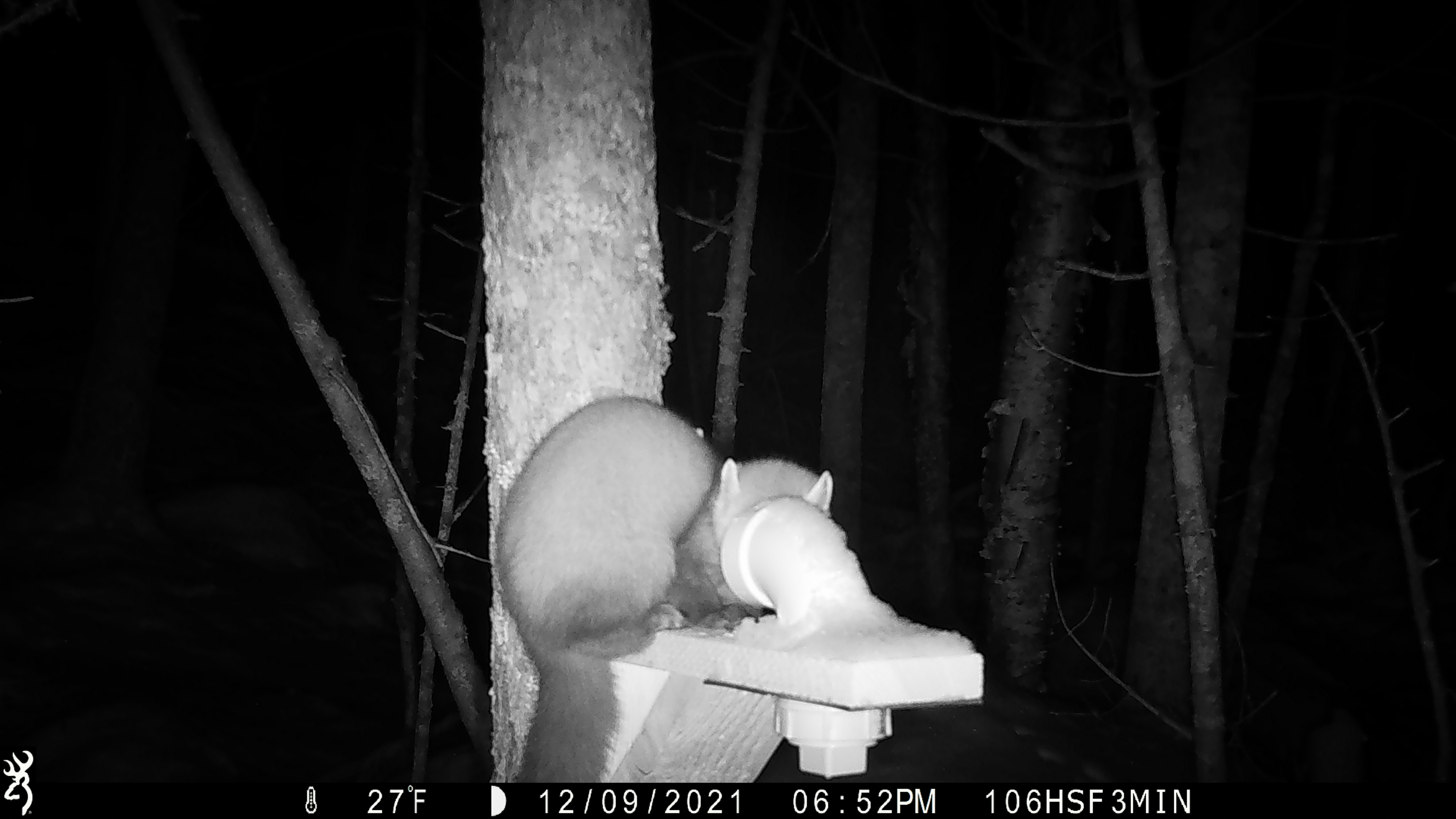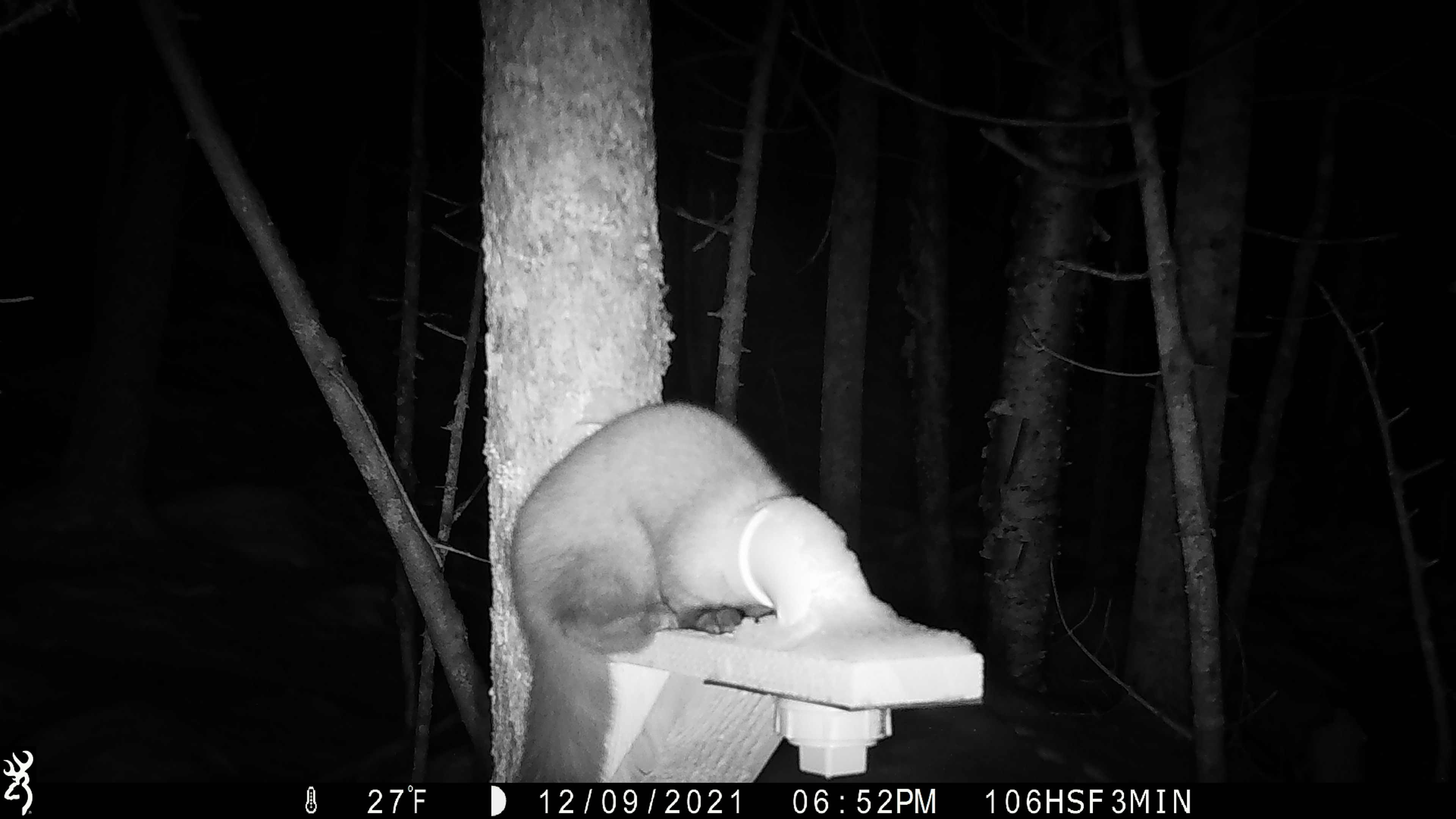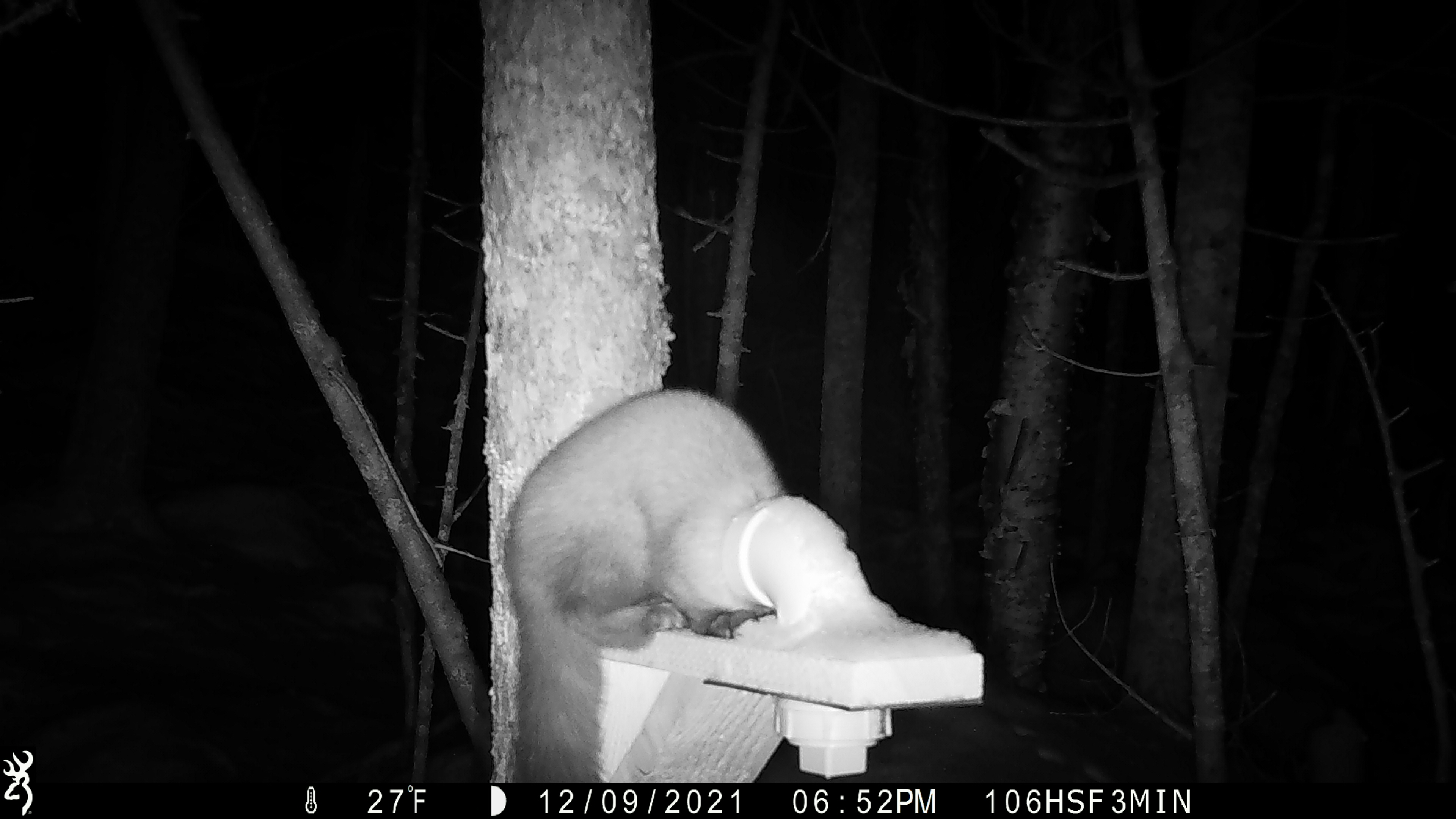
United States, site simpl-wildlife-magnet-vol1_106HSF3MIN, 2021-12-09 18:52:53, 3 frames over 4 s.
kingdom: Animalia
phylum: Chordata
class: Mammalia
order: Carnivora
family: Mustelidae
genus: Martes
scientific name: Martes americana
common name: american marten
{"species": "american marten (Martes americana)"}